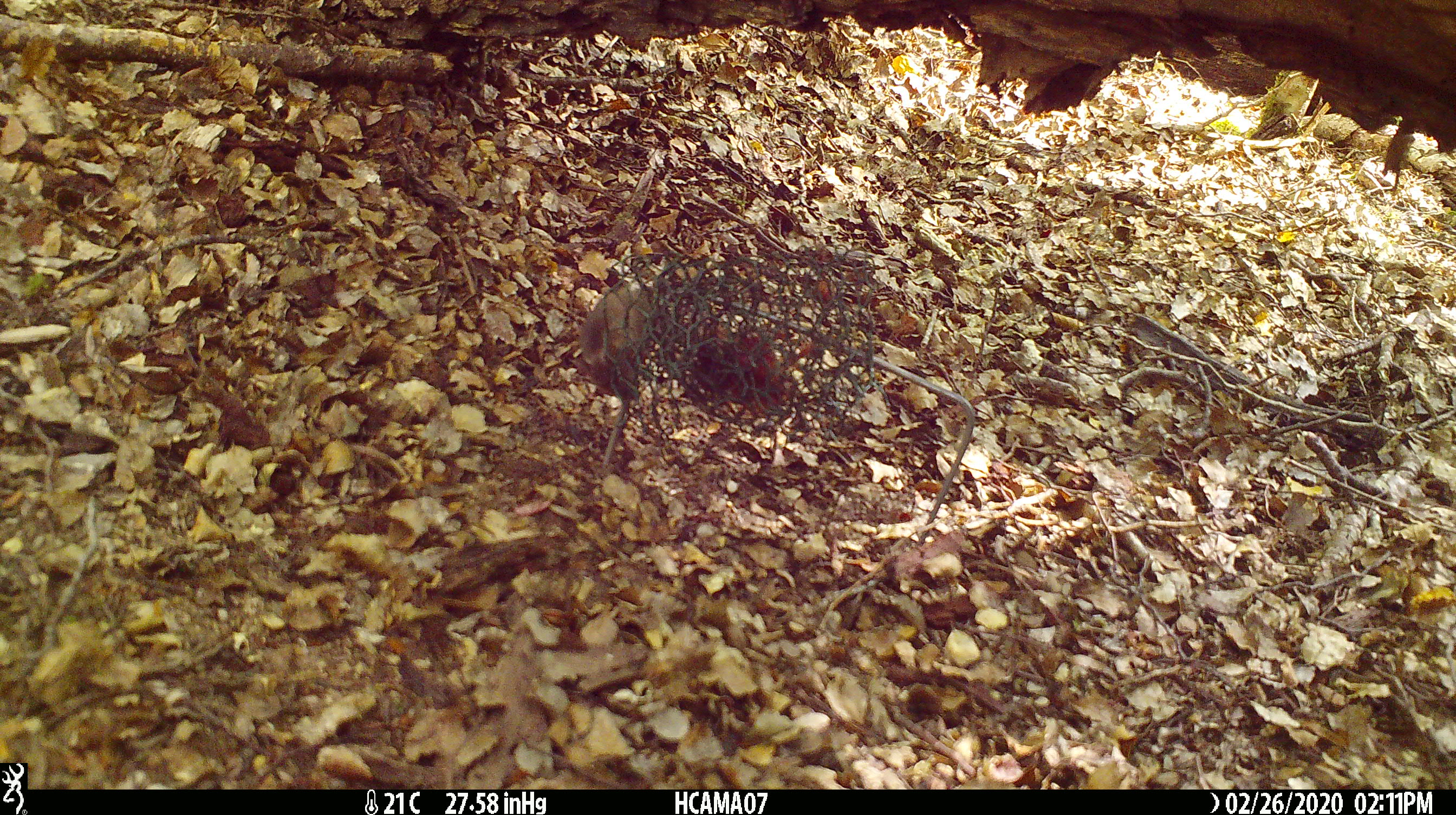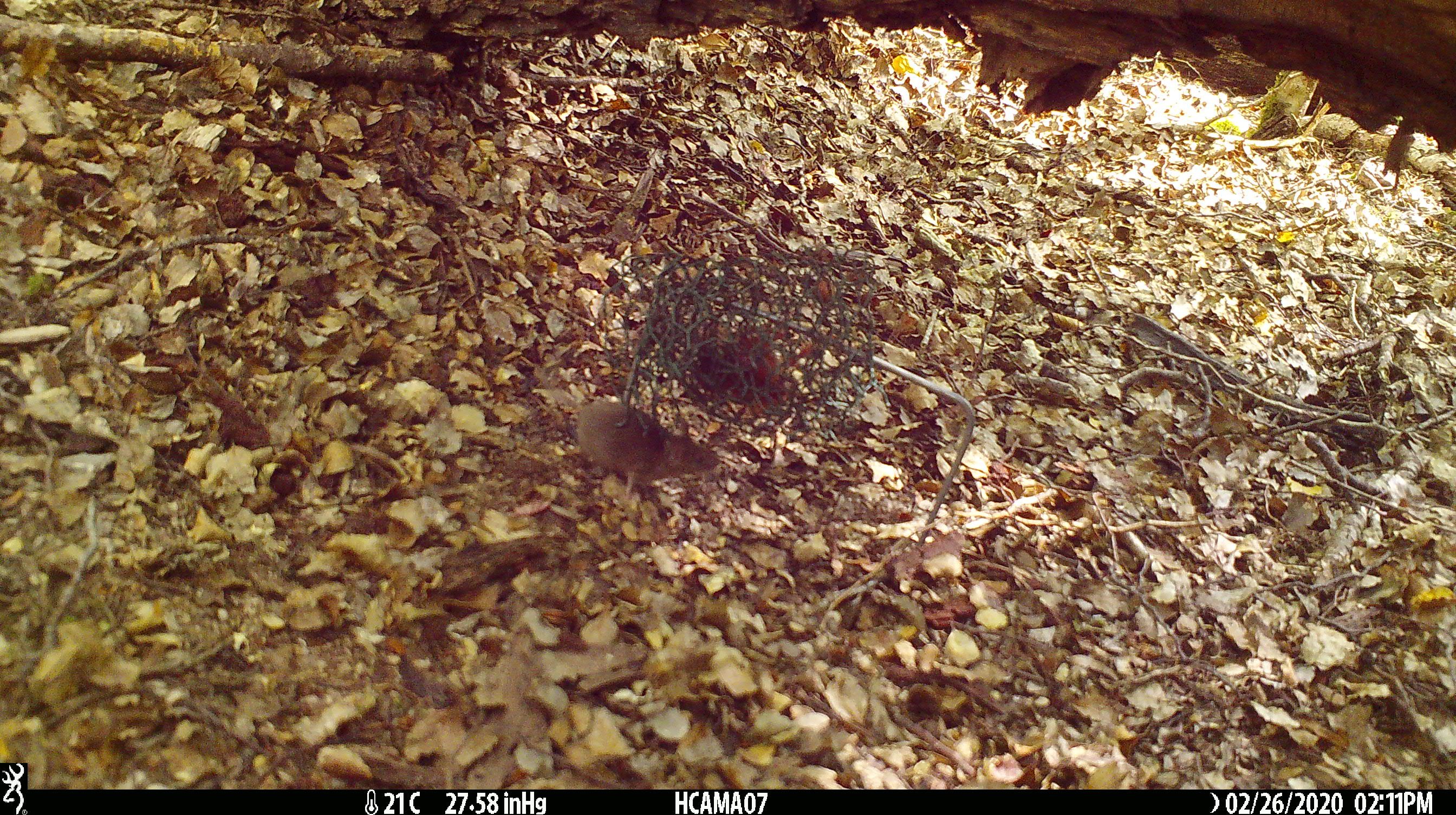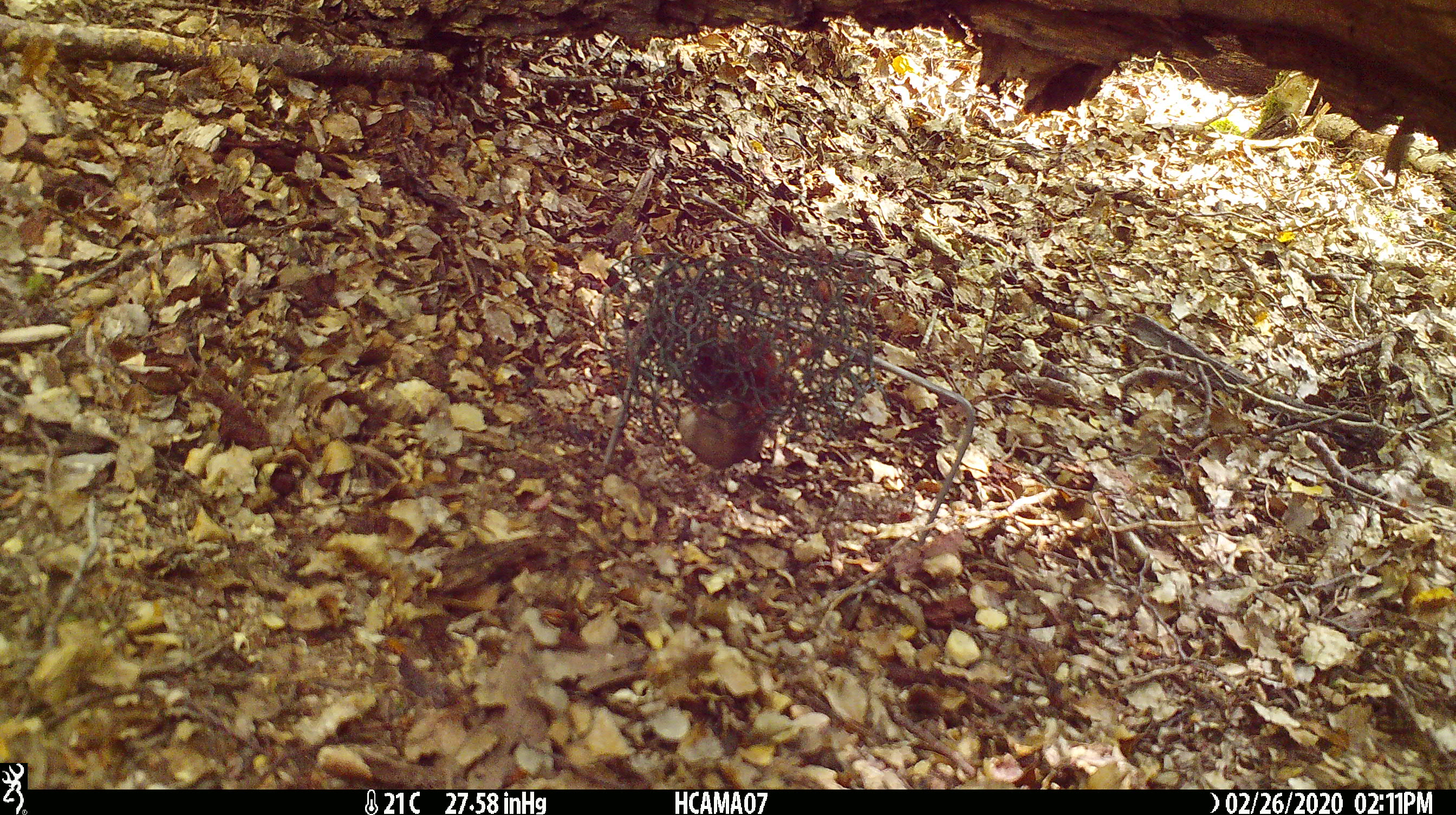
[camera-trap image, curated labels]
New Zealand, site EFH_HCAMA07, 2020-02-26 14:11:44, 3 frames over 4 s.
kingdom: Animalia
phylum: Chordata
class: Mammalia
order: Rodentia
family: Muridae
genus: Mus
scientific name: Mus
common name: mouse